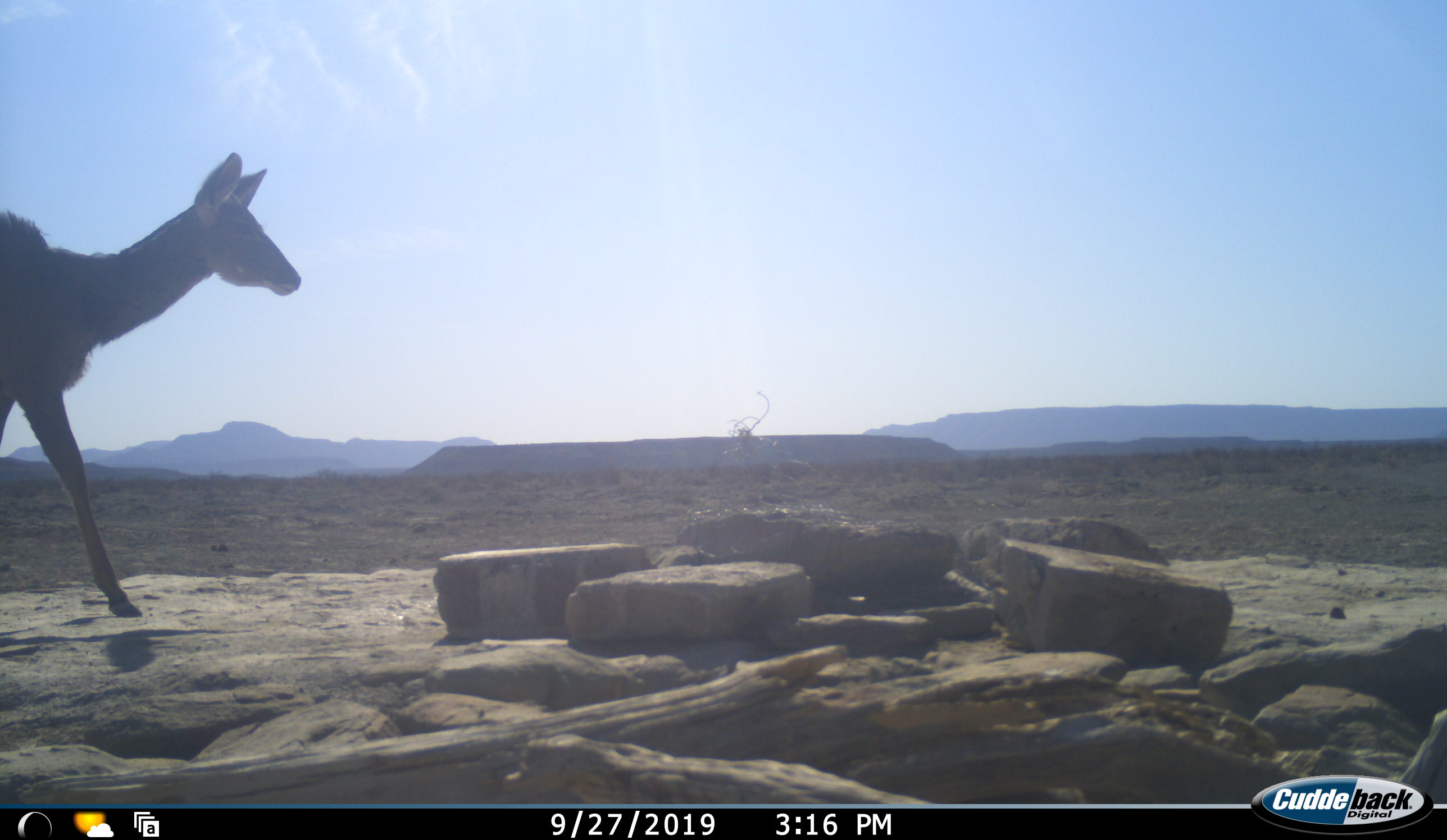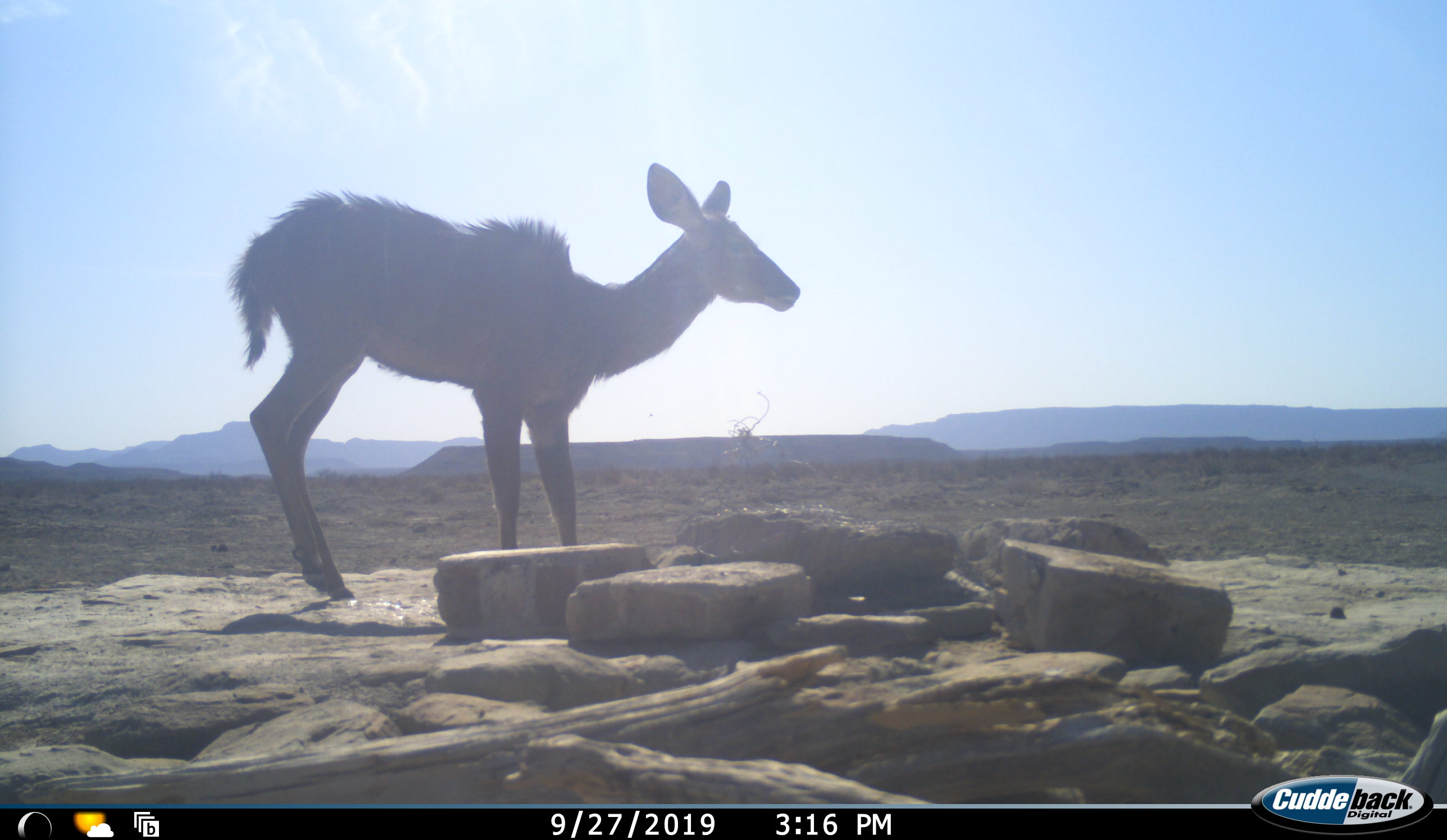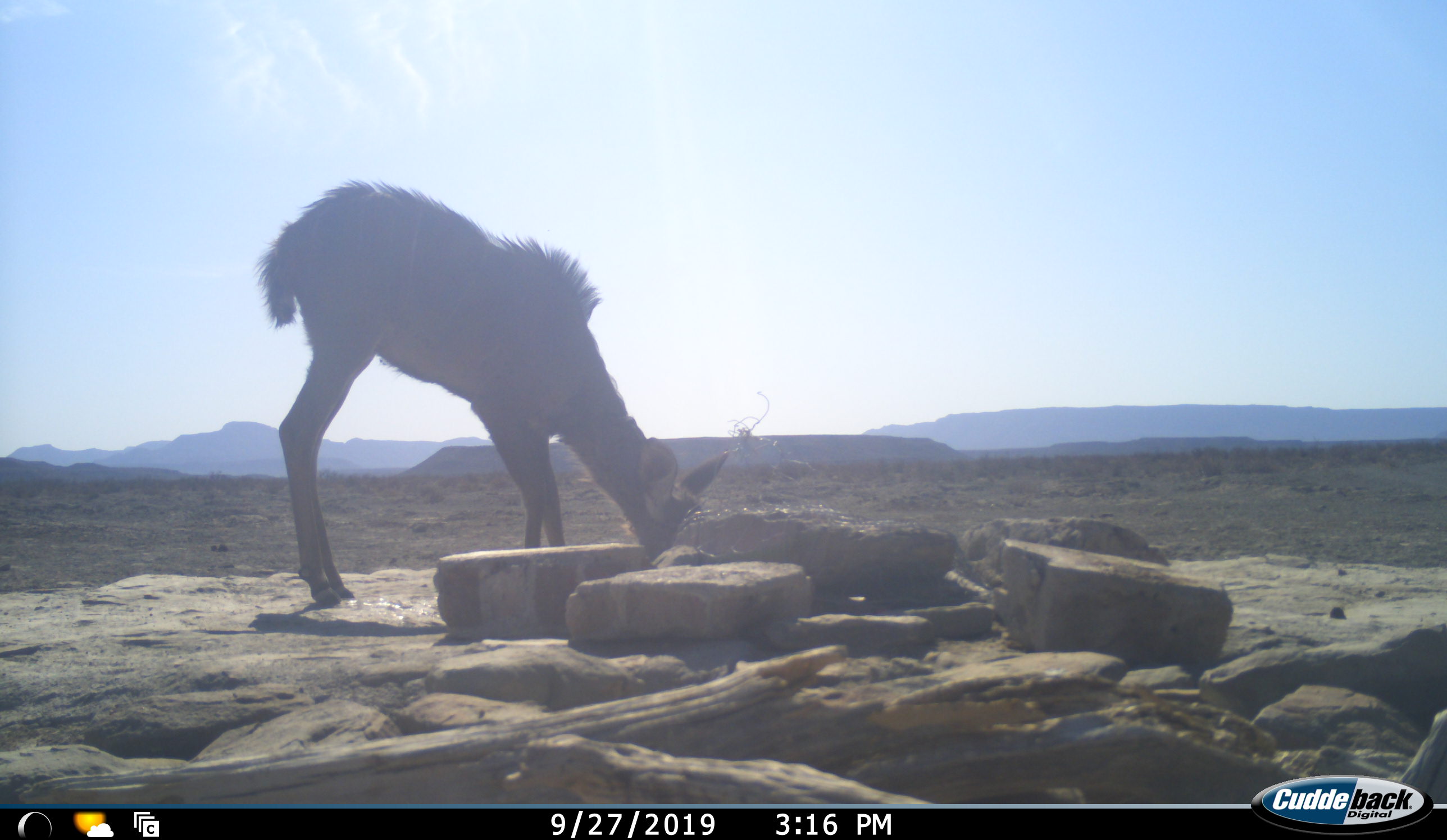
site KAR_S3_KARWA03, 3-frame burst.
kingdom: Animalia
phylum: Chordata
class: Mammalia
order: Artiodactyla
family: Bovidae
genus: Tragelaphus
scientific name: Tragelaphus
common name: kudu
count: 1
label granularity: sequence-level